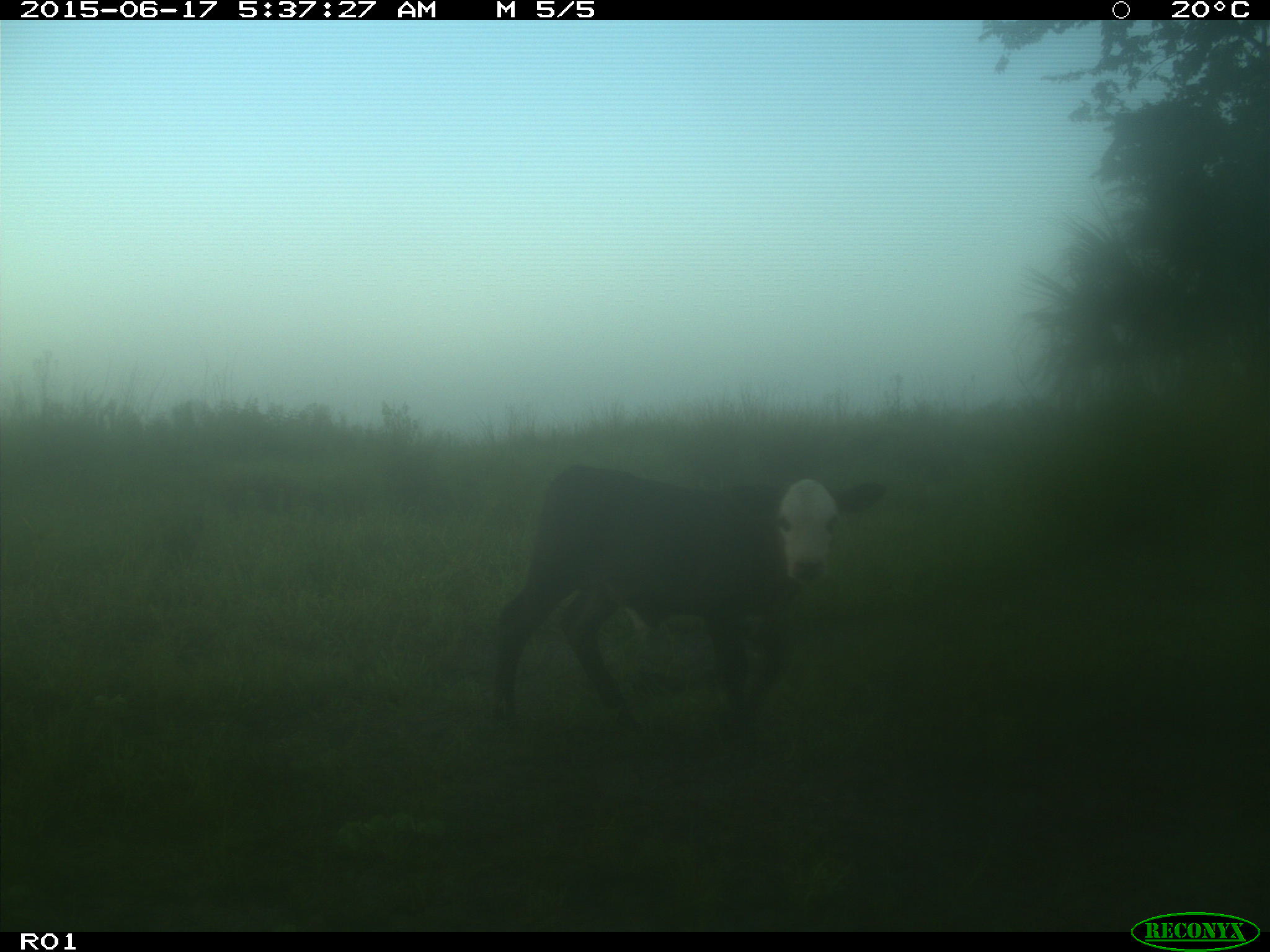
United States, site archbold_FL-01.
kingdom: Animalia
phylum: Chordata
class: Mammalia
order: Artiodactyla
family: Bovidae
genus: Bos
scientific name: Bos taurus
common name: domestic cow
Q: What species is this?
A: Bos taurus (domestic cow).